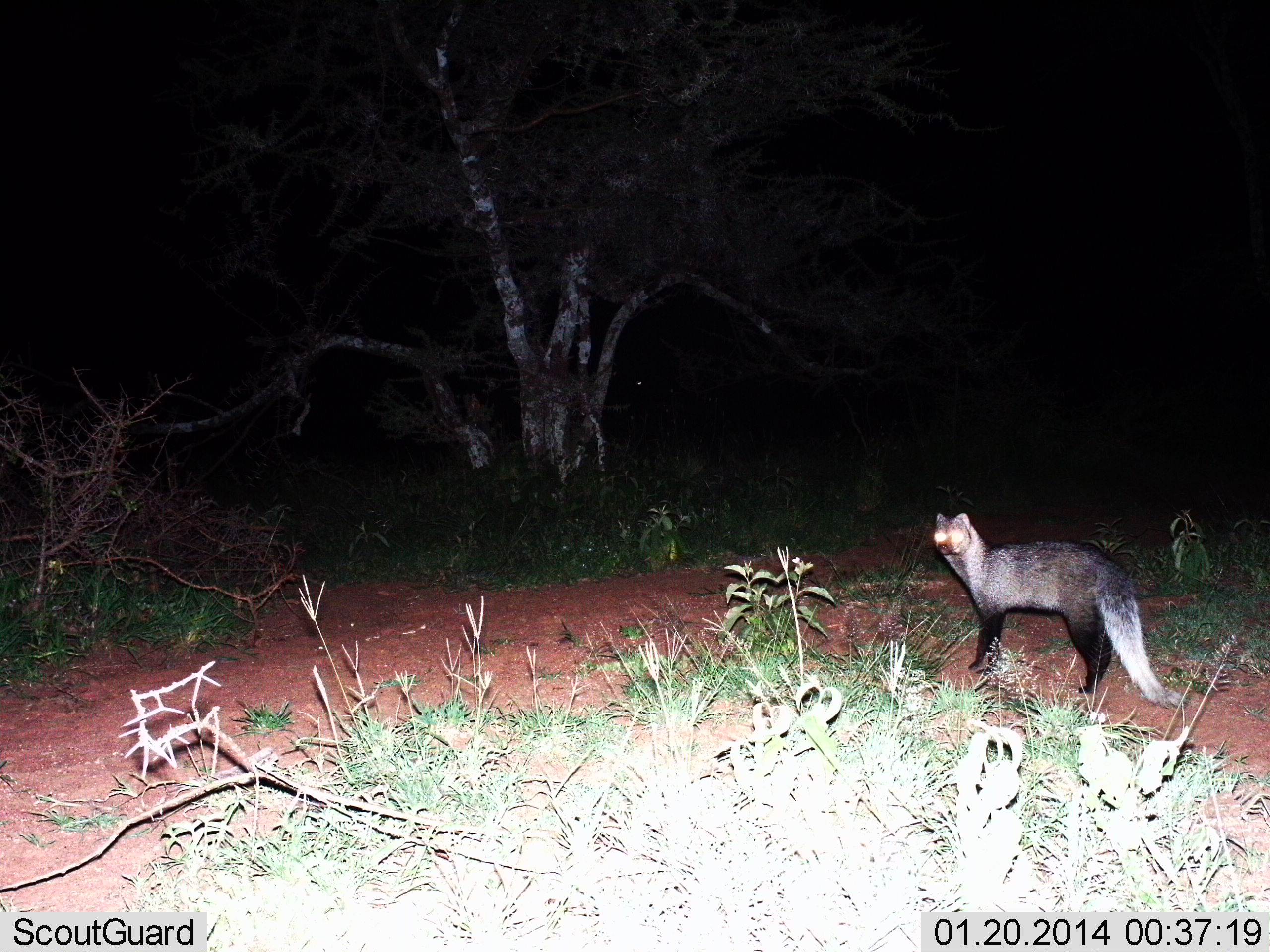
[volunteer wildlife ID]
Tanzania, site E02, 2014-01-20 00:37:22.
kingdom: Animalia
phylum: Chordata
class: Mammalia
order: Carnivora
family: Herpestidae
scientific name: Herpestidae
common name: mongoose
Mongoose (Herpestidae), count 1. Behavior (volunteer vote fractions): standing 100%, resting 0%, moving 0%, interacting 0%. Young present (vote fraction): 0%. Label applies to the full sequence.